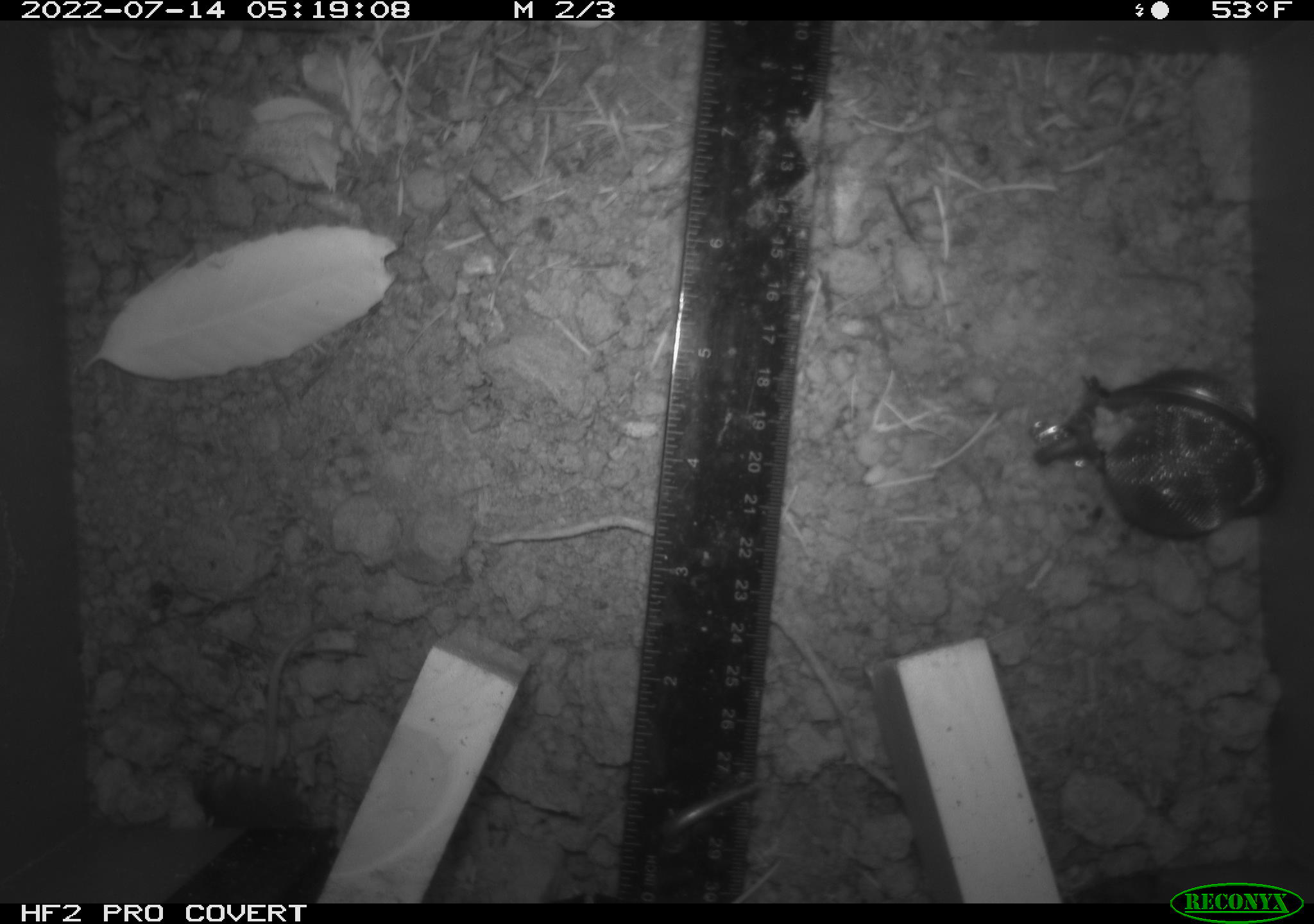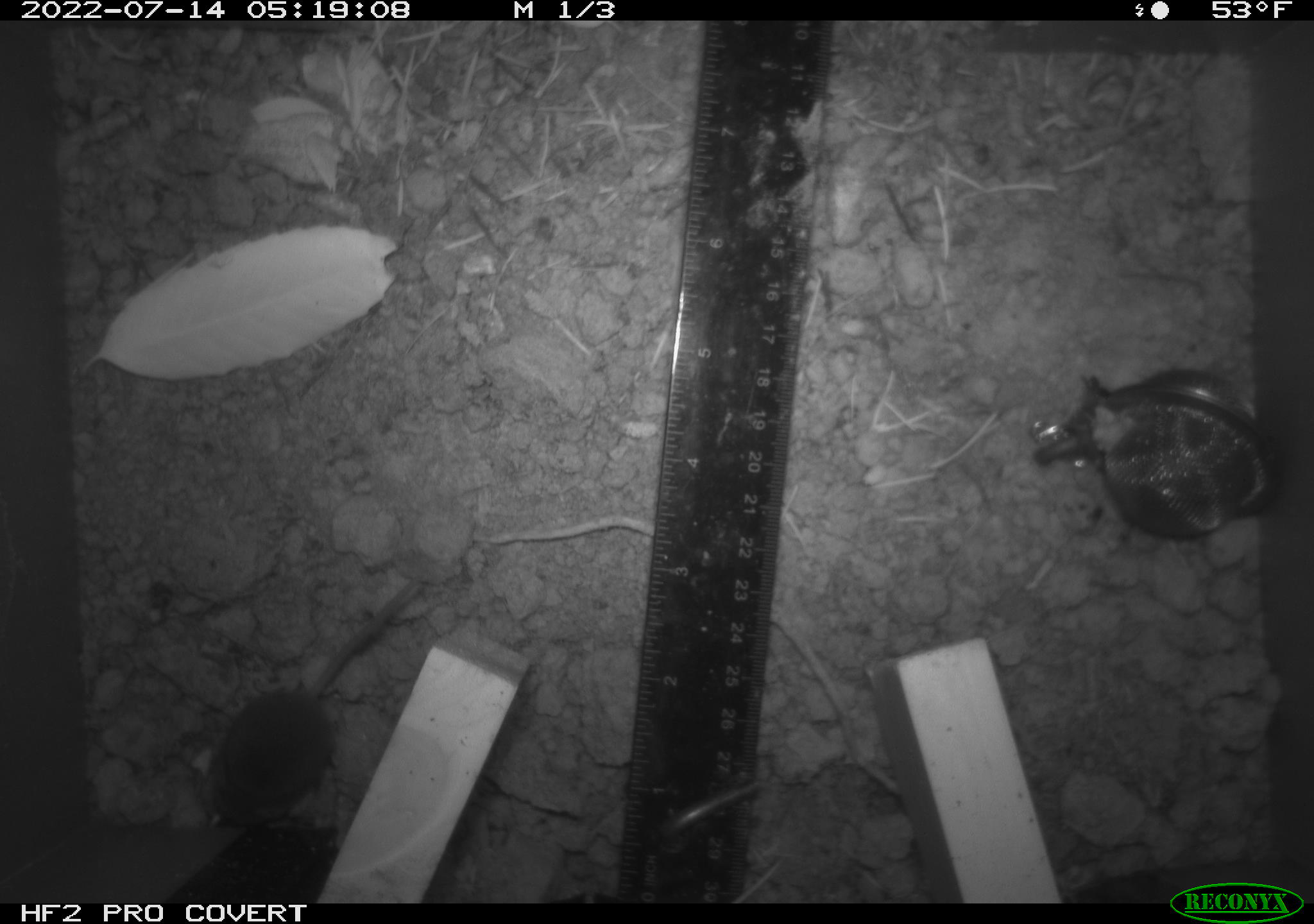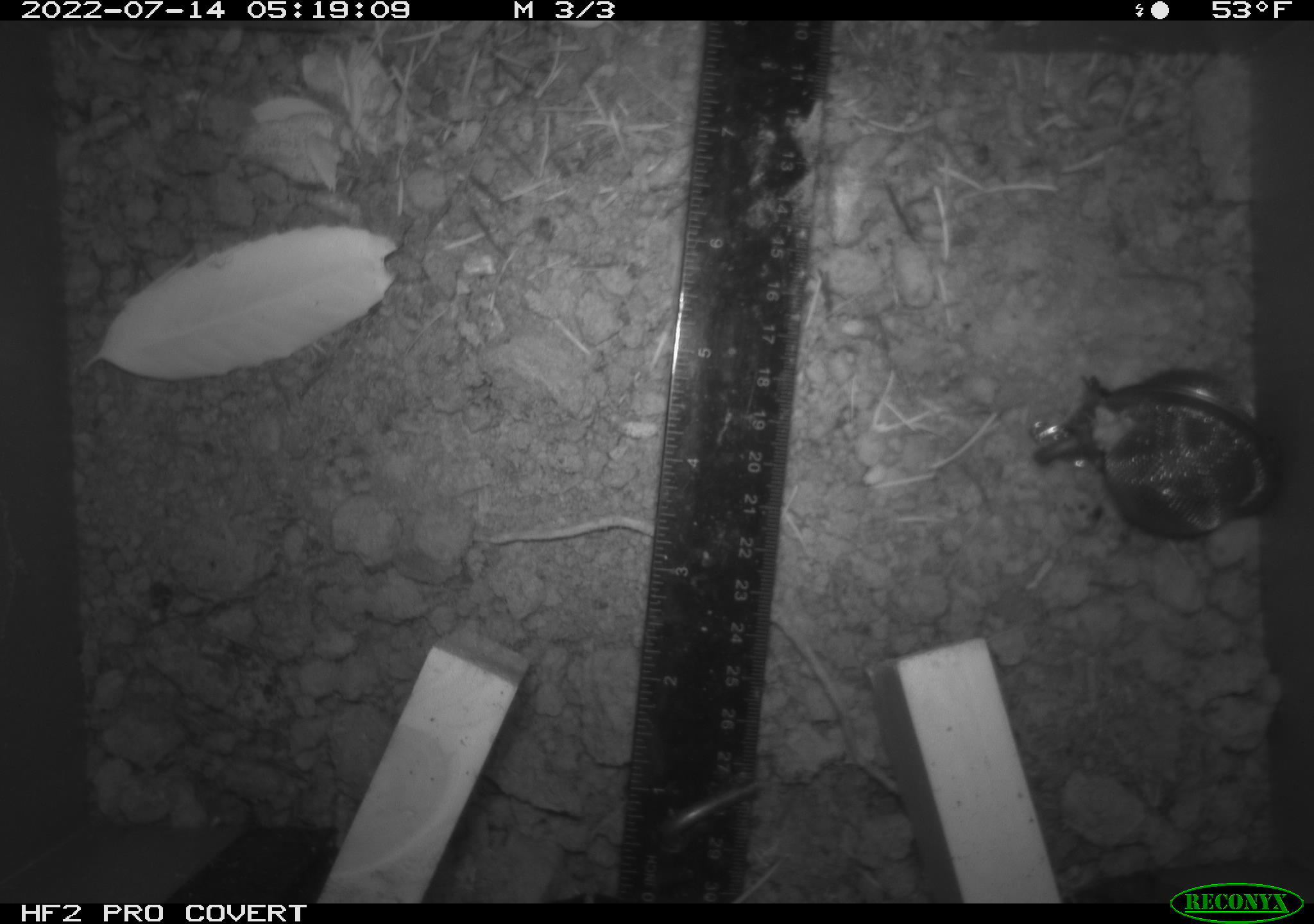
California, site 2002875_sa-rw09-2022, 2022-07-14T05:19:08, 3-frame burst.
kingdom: Animalia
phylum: Chordata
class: Mammalia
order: Eulipotyphla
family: Soricidae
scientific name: Soricidae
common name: shrews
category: soricidae family